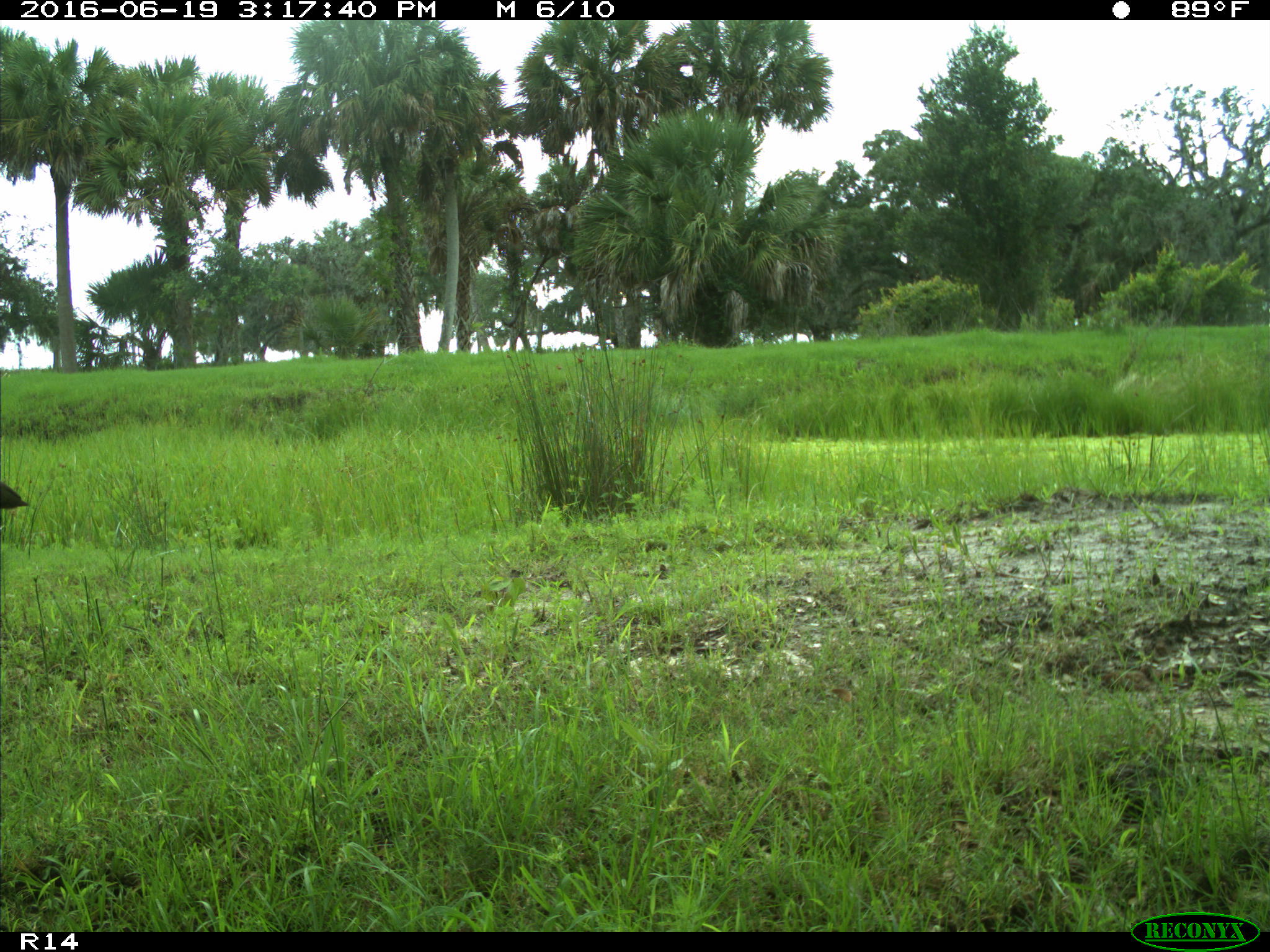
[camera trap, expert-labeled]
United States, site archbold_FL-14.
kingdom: Animalia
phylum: Chordata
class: Aves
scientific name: Aves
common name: birds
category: unidentified bird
Unidentified bird (birds) (Aves).